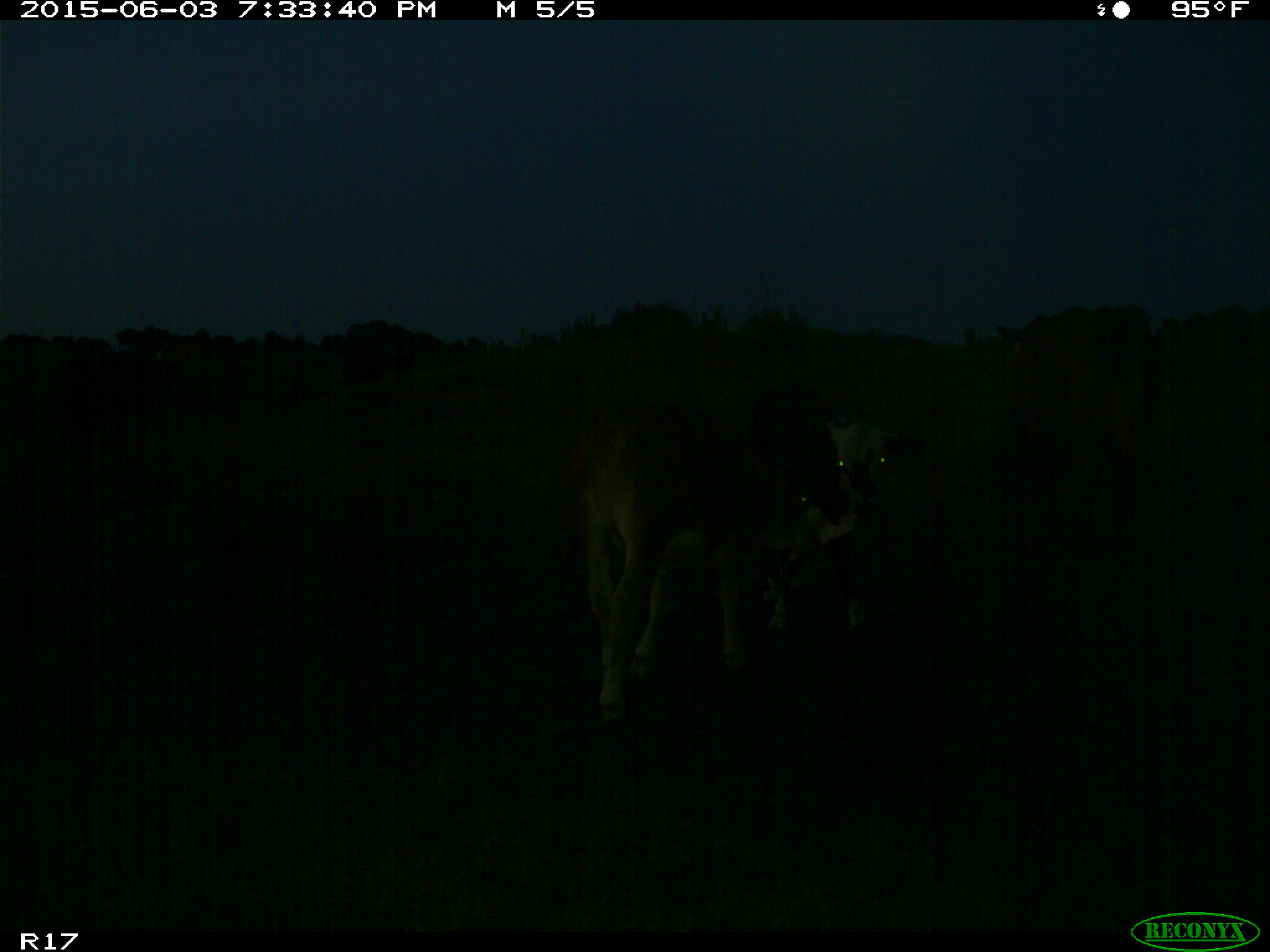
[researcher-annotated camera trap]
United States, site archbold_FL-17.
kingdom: Animalia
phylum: Chordata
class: Mammalia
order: Artiodactyla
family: Bovidae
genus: Bos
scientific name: Bos taurus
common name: domestic cow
Bos taurus (domestic cow).